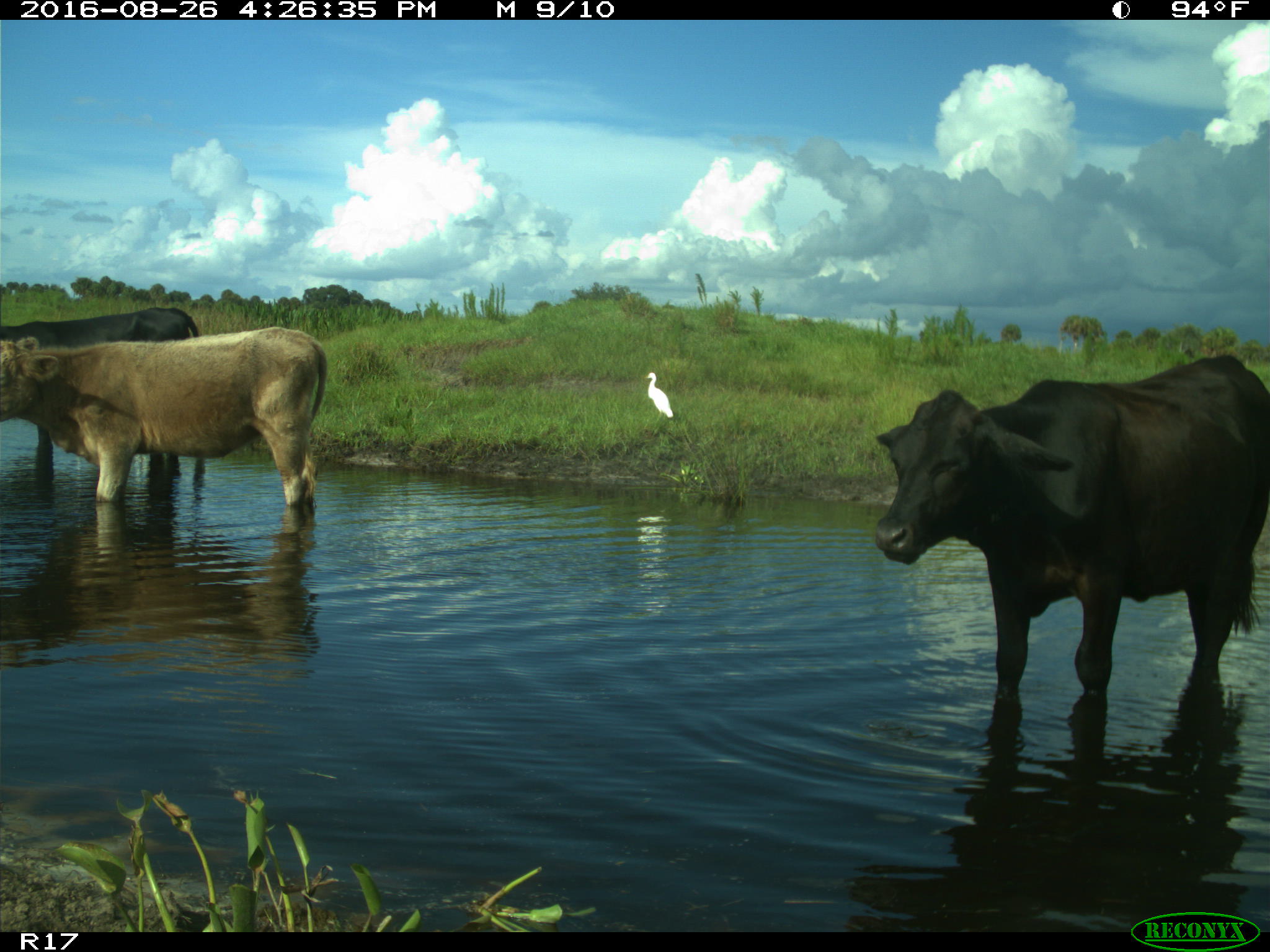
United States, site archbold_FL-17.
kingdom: Animalia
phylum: Chordata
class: Mammalia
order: Artiodactyla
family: Bovidae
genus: Bos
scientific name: Bos taurus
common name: domestic cow